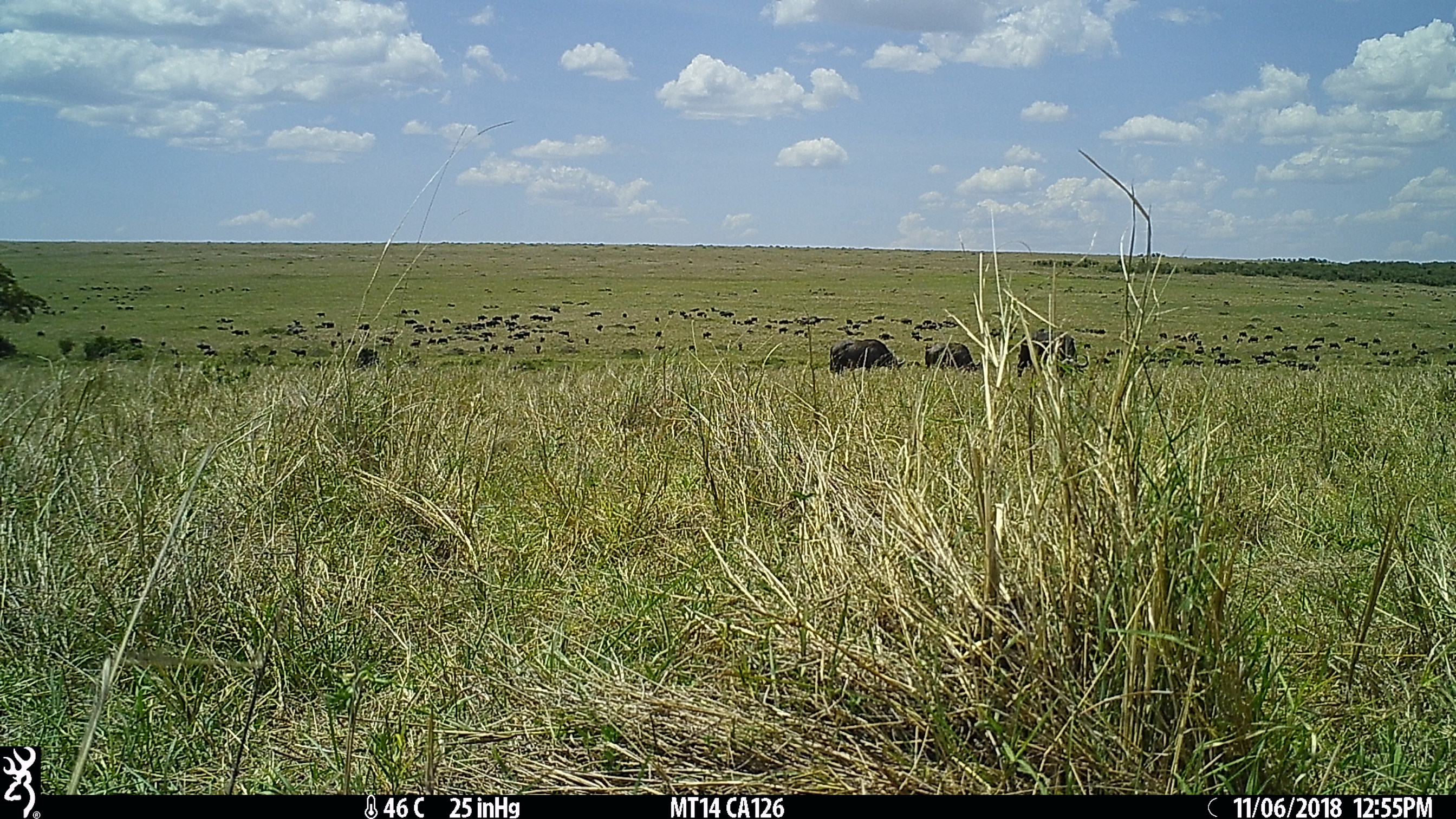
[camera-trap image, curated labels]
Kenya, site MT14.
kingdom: Animalia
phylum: Chordata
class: Mammalia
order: Artiodactyla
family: Bovidae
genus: Syncerus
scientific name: Syncerus caffer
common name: buffalo